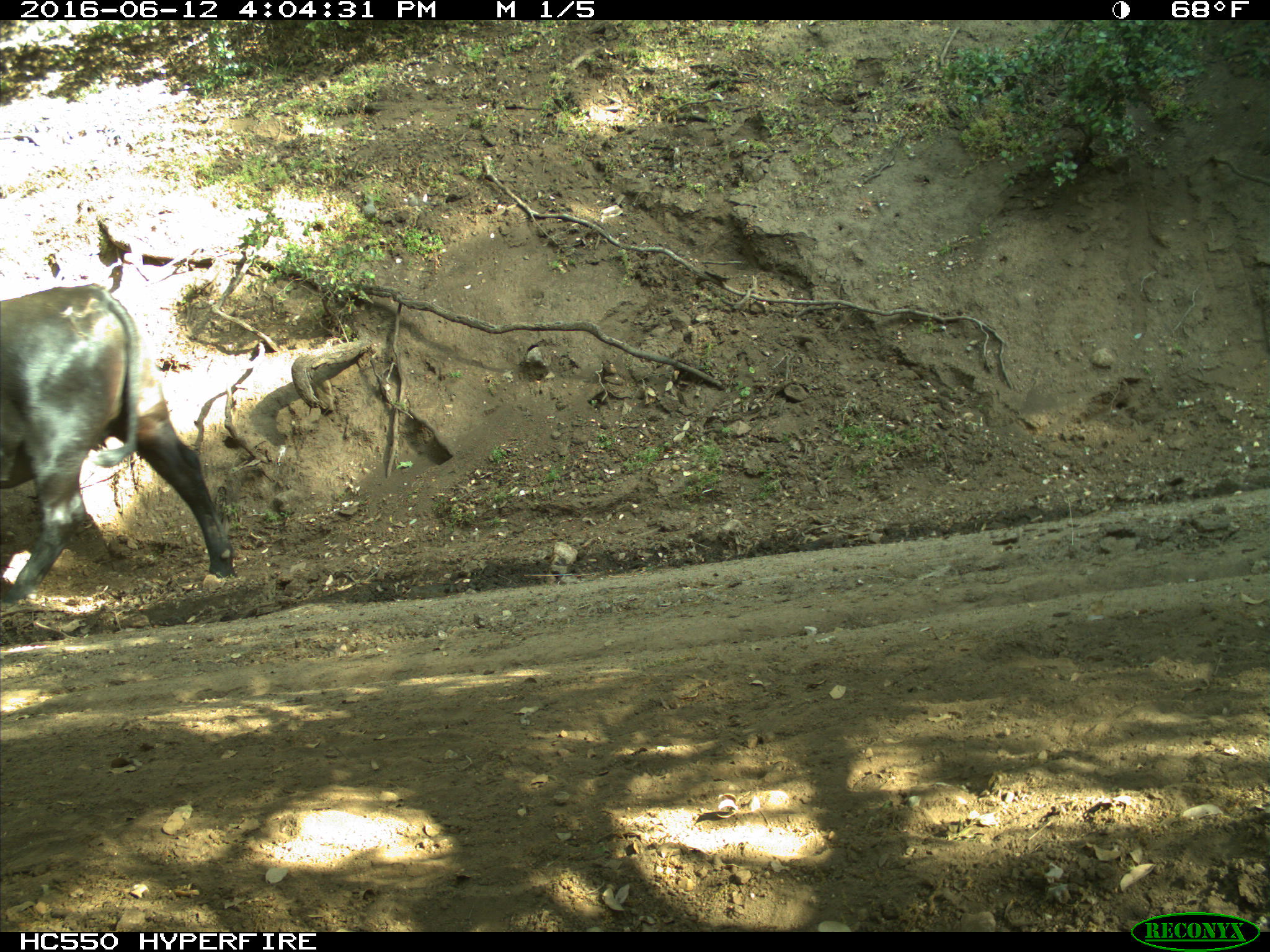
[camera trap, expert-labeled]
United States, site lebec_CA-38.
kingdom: Animalia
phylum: Chordata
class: Mammalia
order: Artiodactyla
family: Bovidae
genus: Bos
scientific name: Bos taurus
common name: domestic cow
Bos taurus (domestic cow).